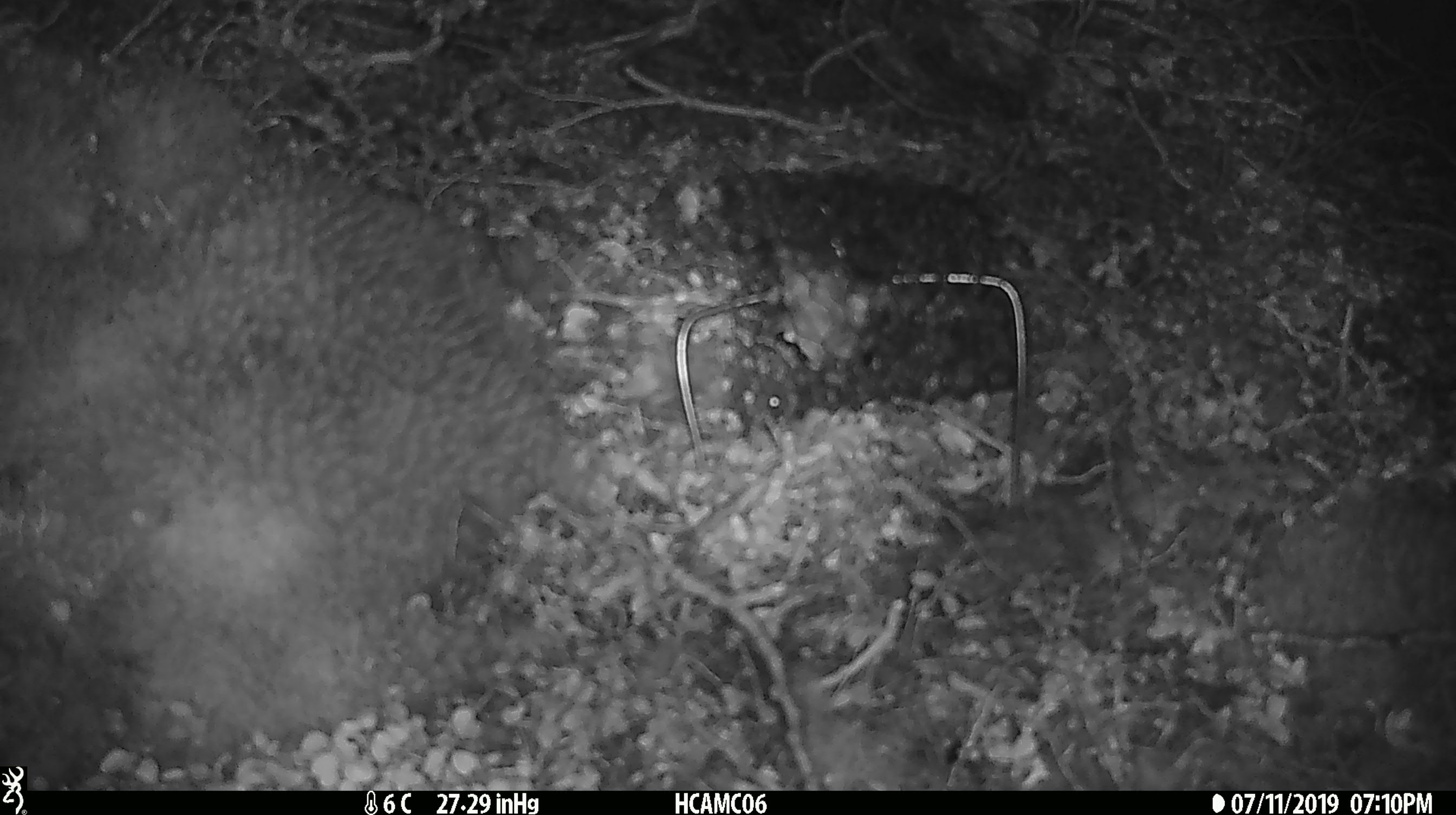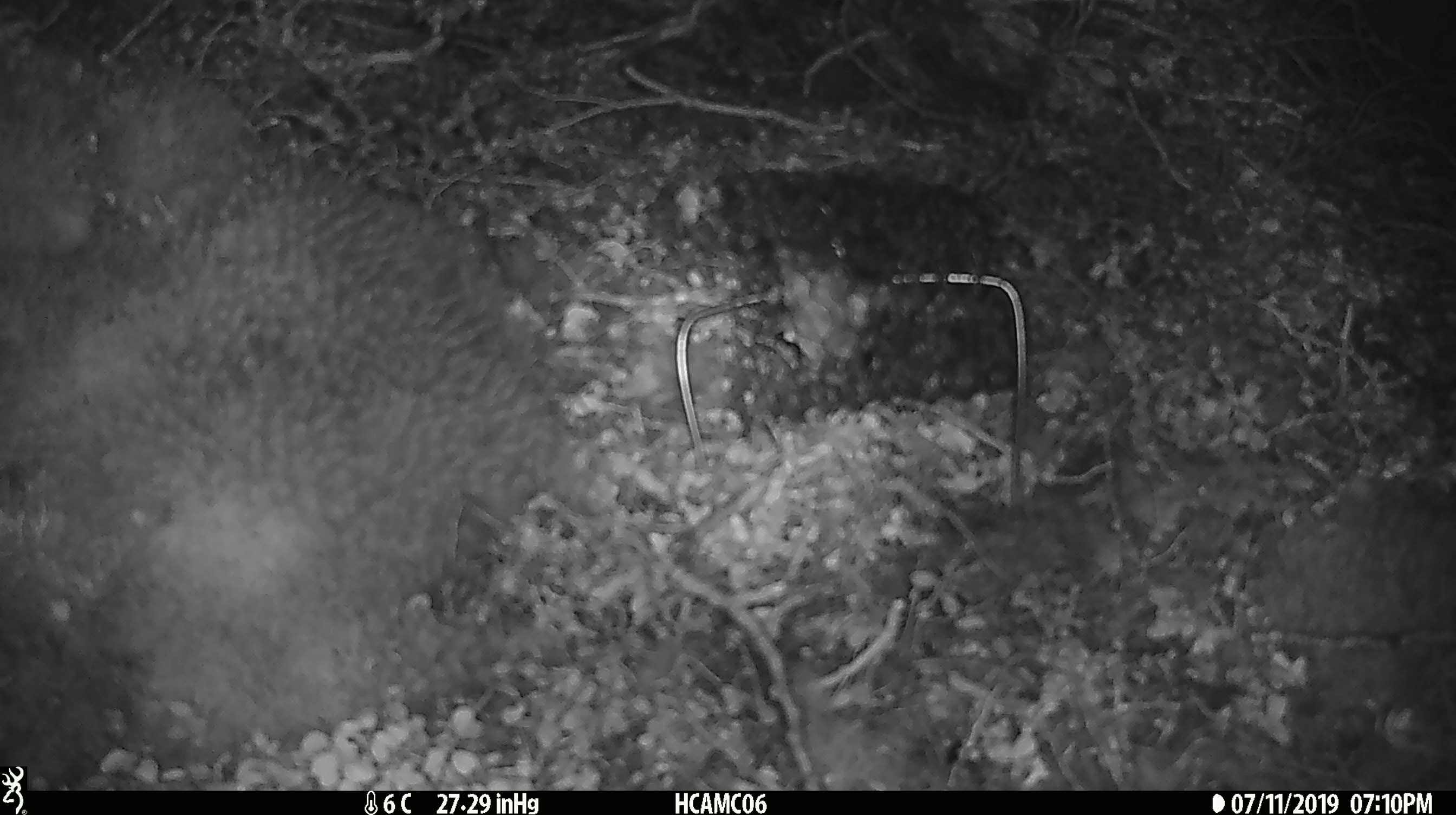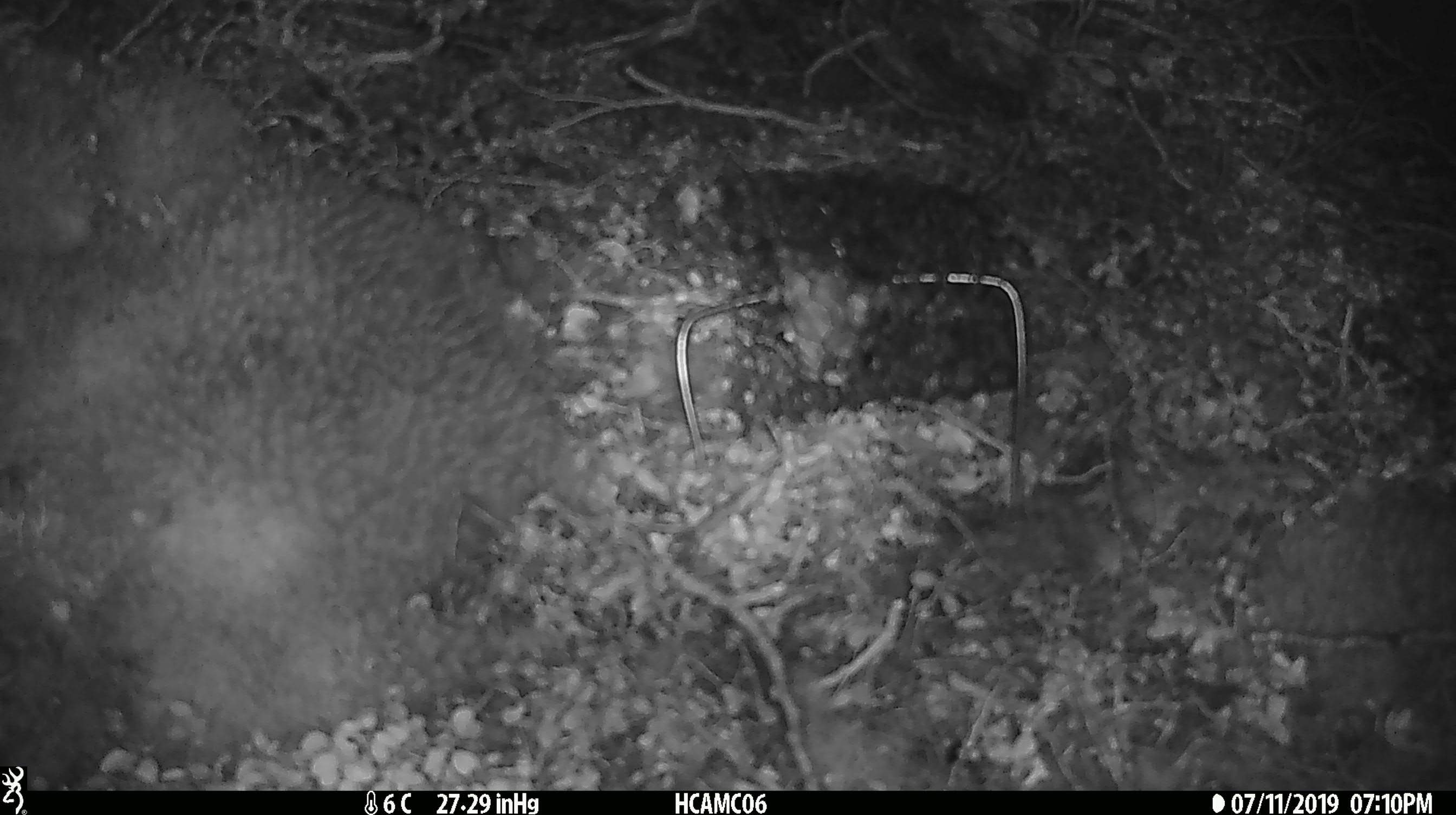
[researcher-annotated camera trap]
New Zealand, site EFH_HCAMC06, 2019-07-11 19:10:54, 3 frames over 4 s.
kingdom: Animalia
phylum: Chordata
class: Mammalia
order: Rodentia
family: Muridae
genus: Mus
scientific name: Mus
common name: mouse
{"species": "mouse (Mus)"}